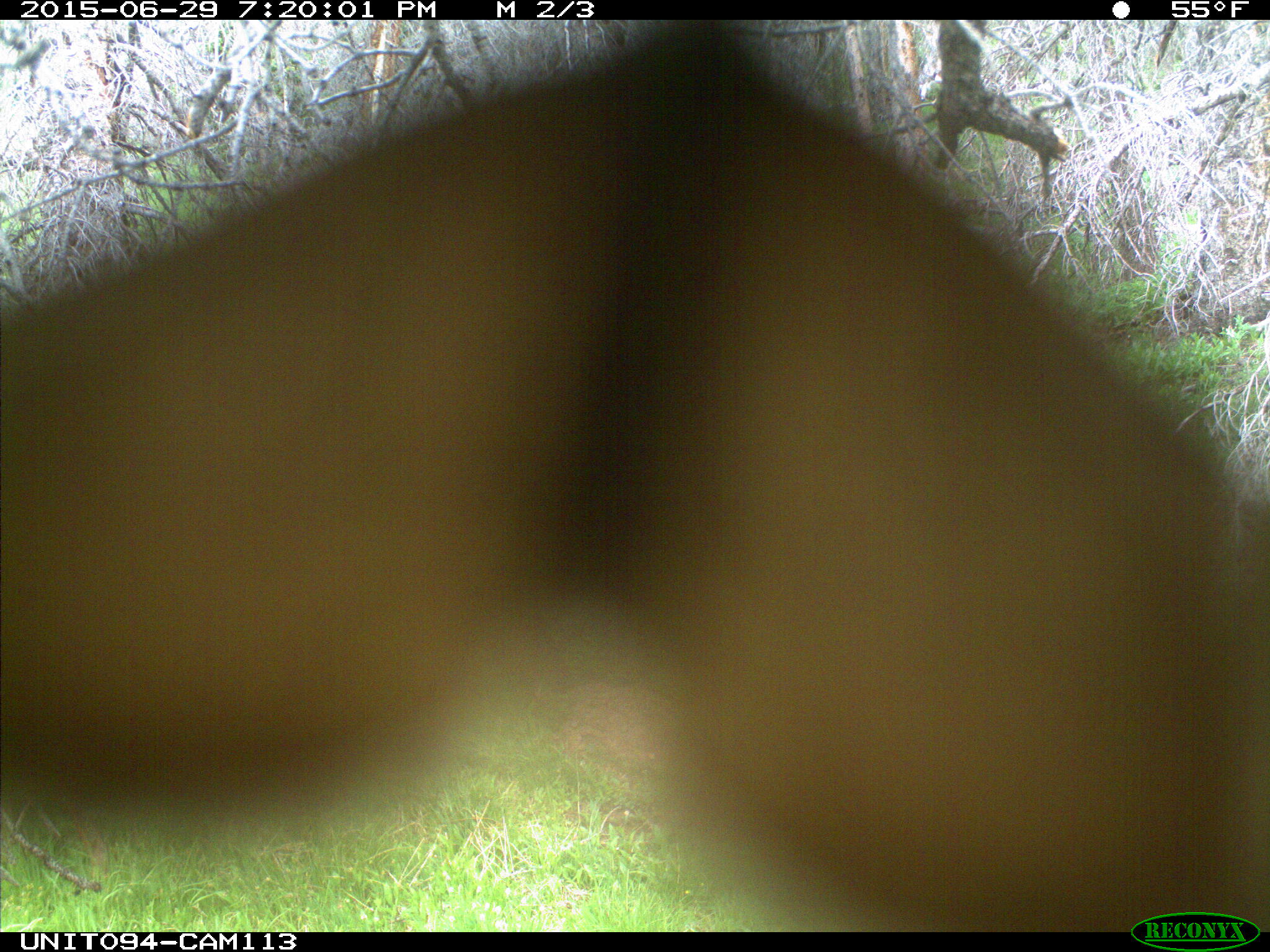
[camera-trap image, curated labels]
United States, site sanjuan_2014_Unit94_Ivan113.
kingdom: Animalia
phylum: Chordata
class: Mammalia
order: Artiodactyla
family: Cervidae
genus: Cervus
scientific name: Cervus elaphus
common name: red deer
Cervus elaphus (red deer).